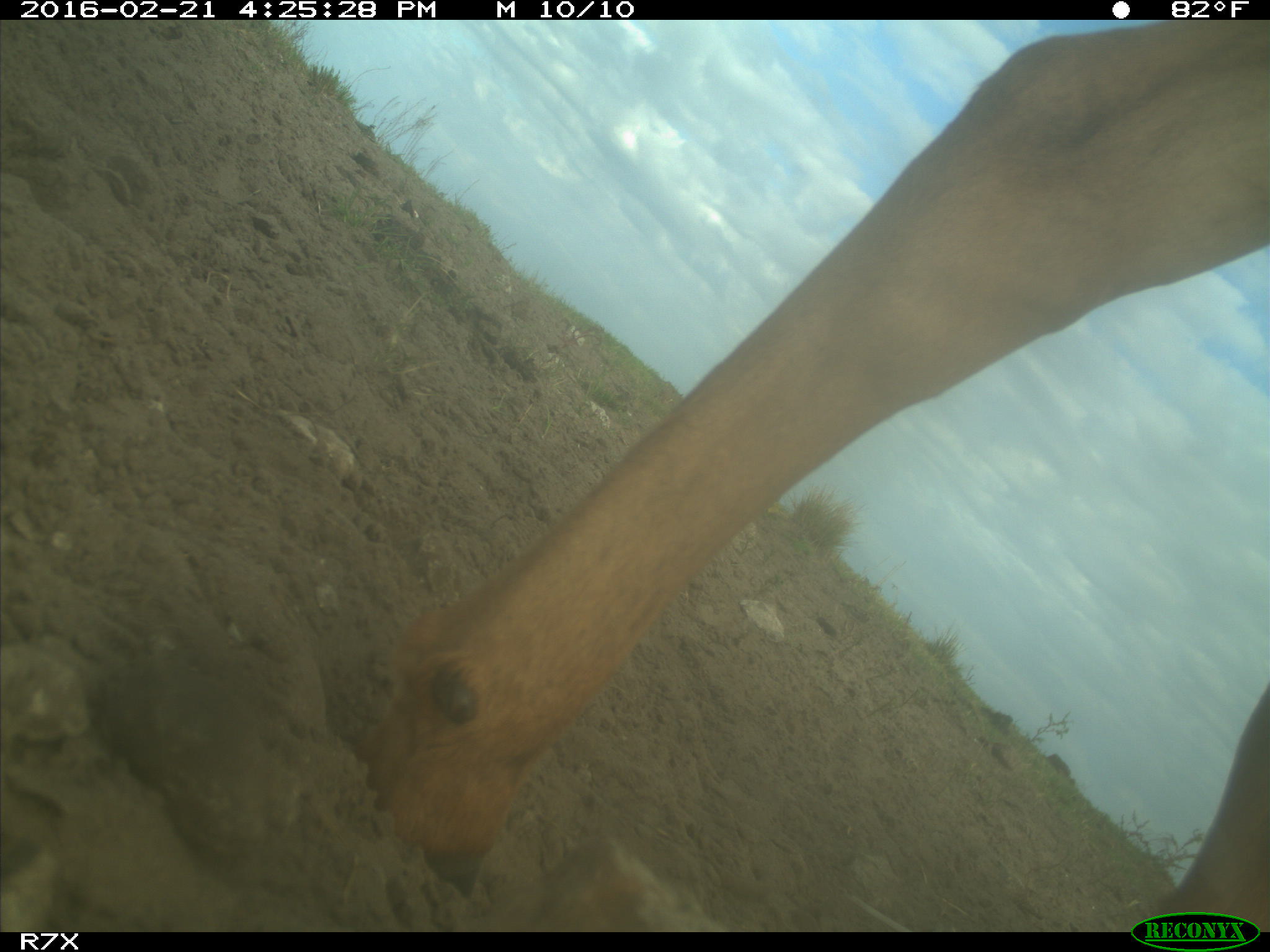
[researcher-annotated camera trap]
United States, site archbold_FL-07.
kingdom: Animalia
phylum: Chordata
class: Mammalia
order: Artiodactyla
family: Bovidae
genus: Bos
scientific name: Bos taurus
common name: domestic cow